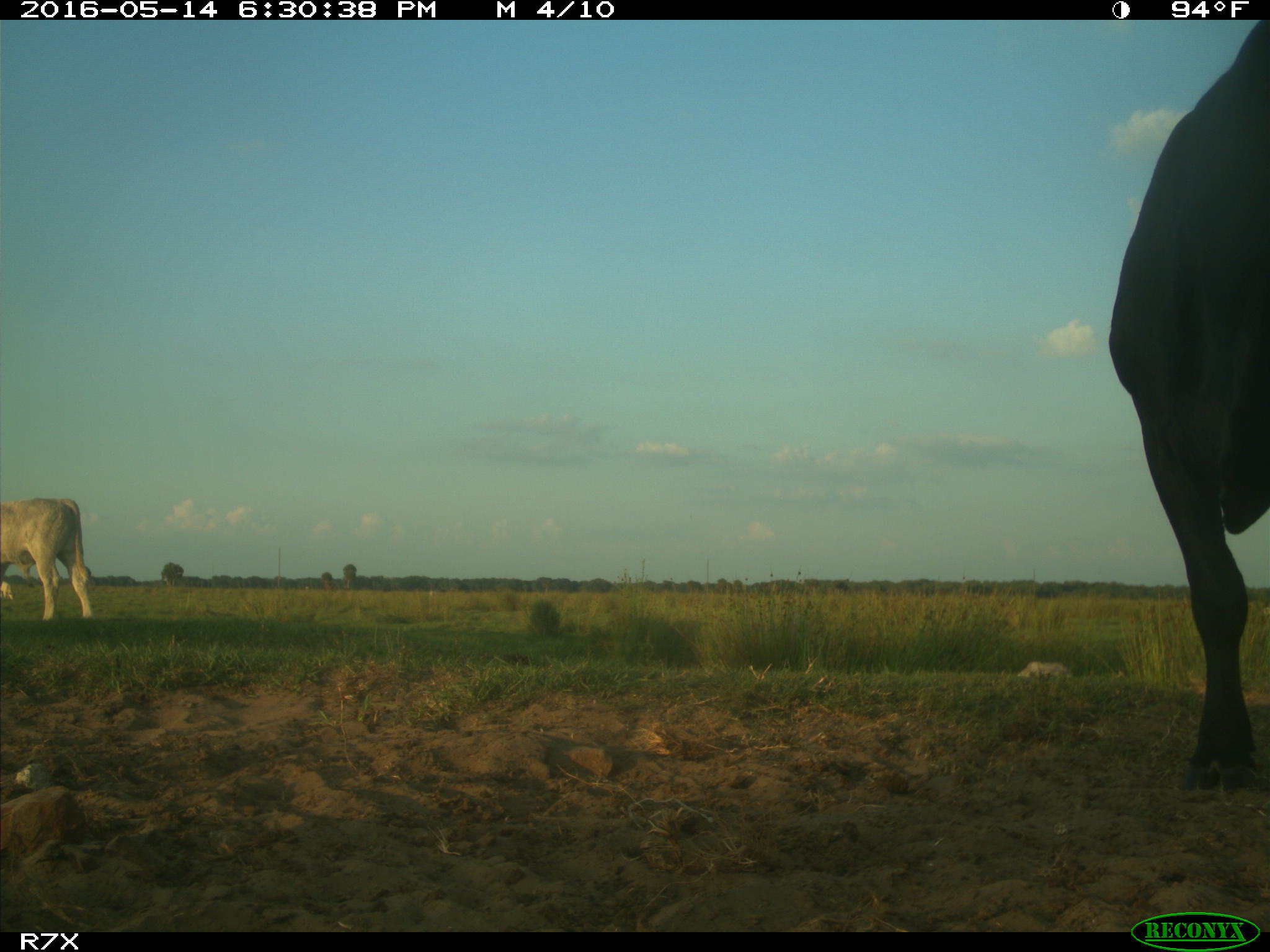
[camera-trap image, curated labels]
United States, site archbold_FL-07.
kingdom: Animalia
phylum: Chordata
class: Mammalia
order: Artiodactyla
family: Bovidae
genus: Bos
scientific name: Bos taurus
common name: domestic cow